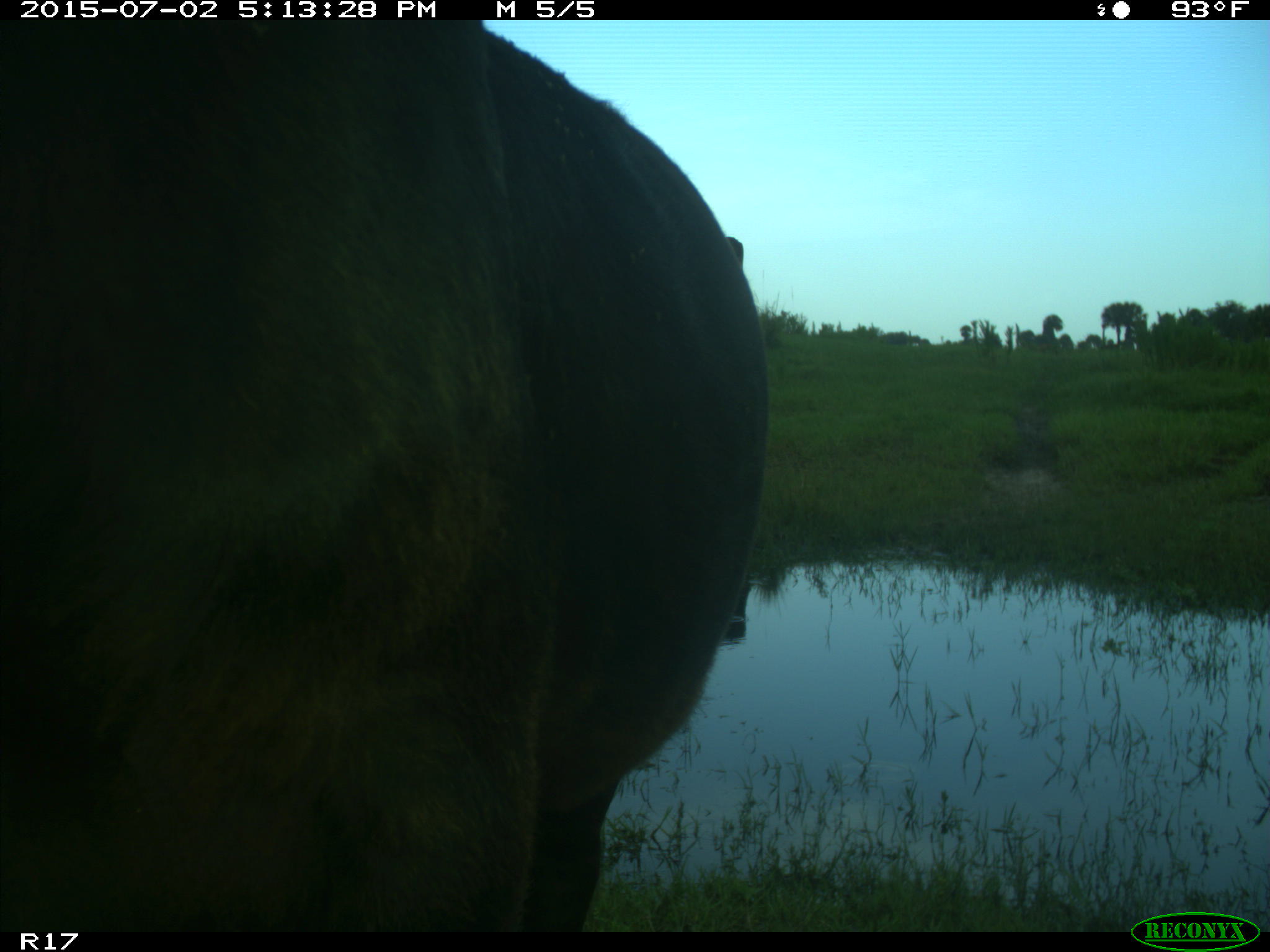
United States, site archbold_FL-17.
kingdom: Animalia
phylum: Chordata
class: Mammalia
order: Artiodactyla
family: Bovidae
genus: Bos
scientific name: Bos taurus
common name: domestic cow